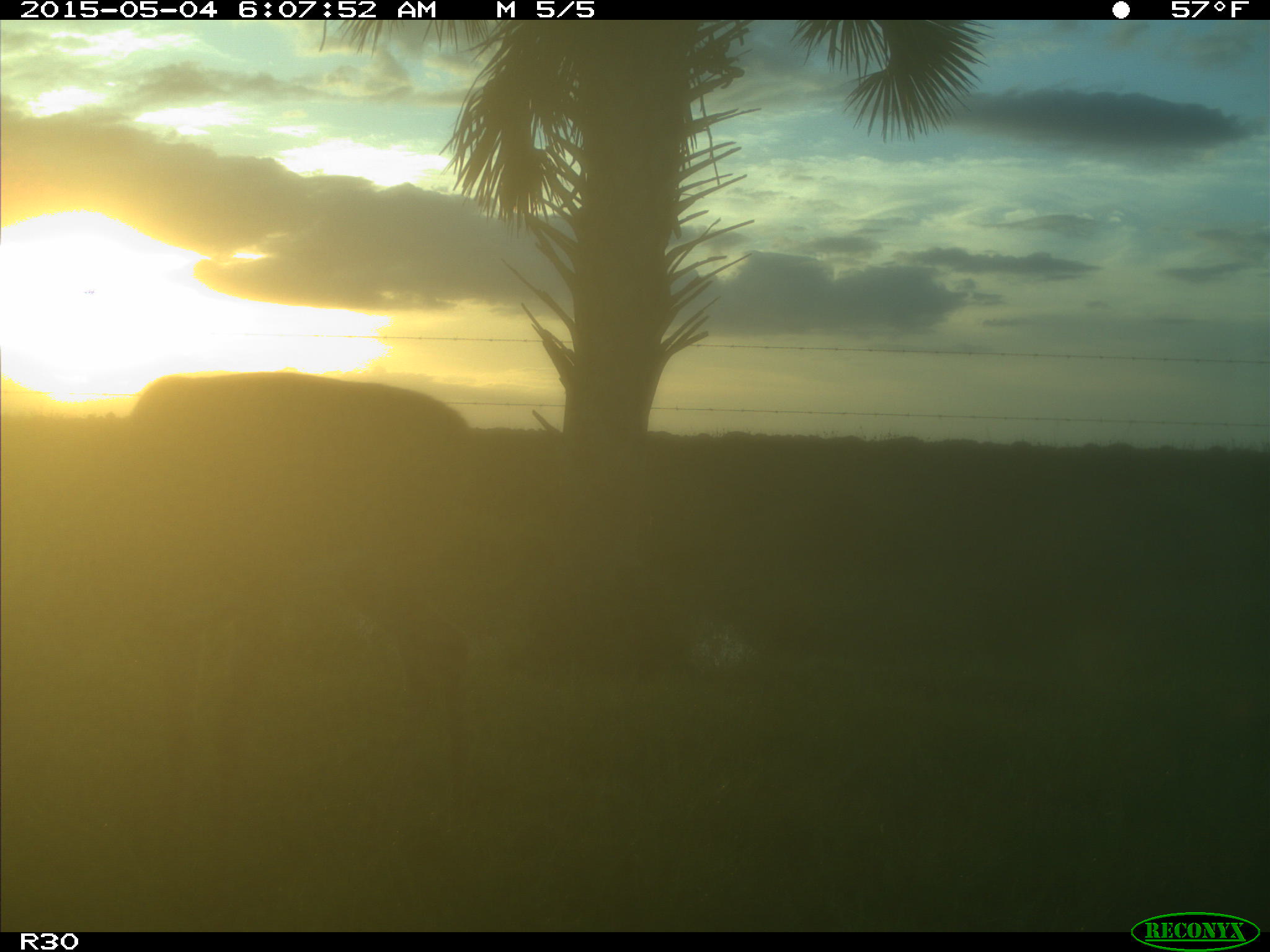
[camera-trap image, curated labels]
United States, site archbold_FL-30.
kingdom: Animalia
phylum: Chordata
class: Mammalia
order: Artiodactyla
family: Cervidae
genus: Odocoileus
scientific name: Odocoileus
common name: deer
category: unidentified deer